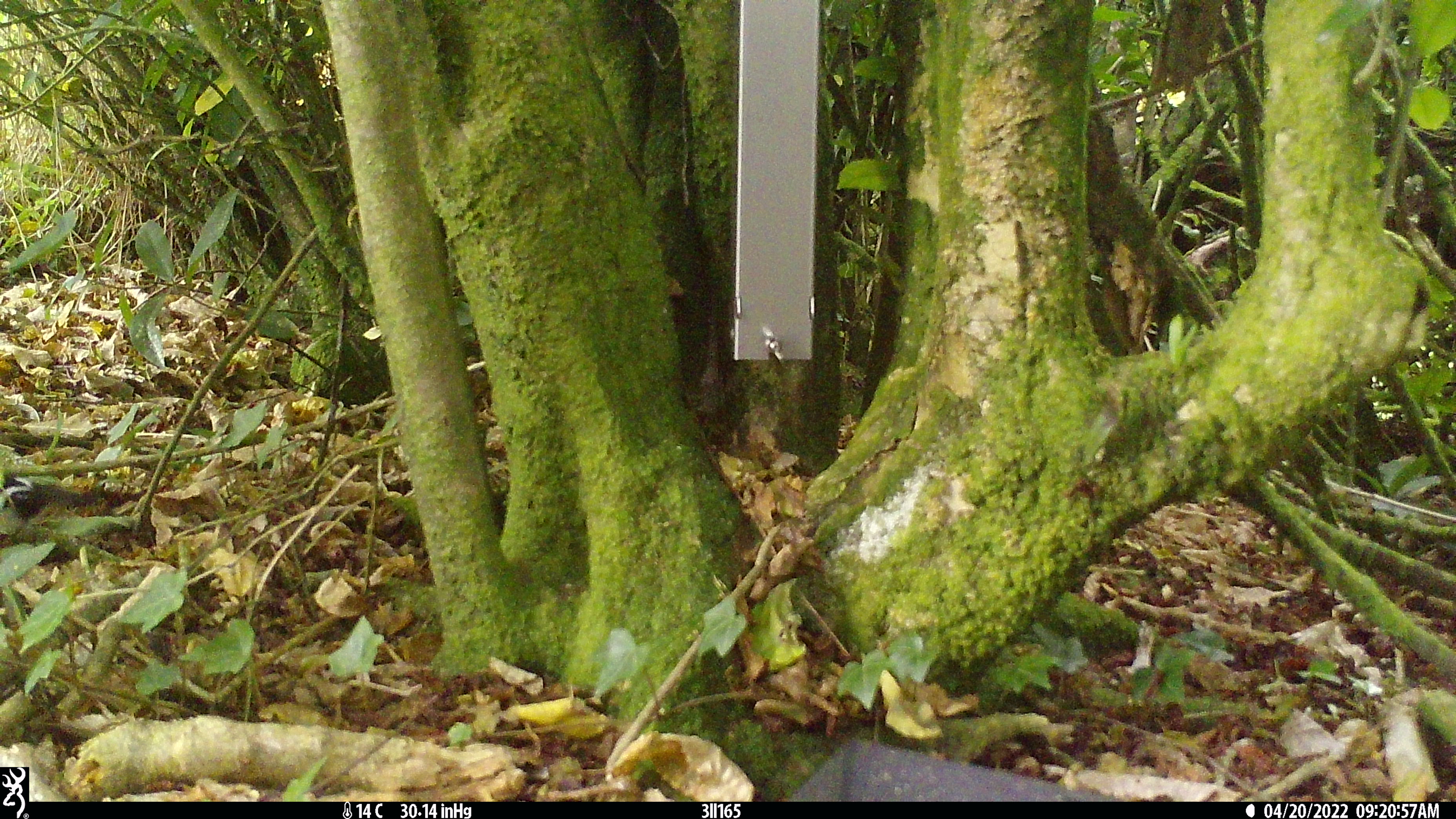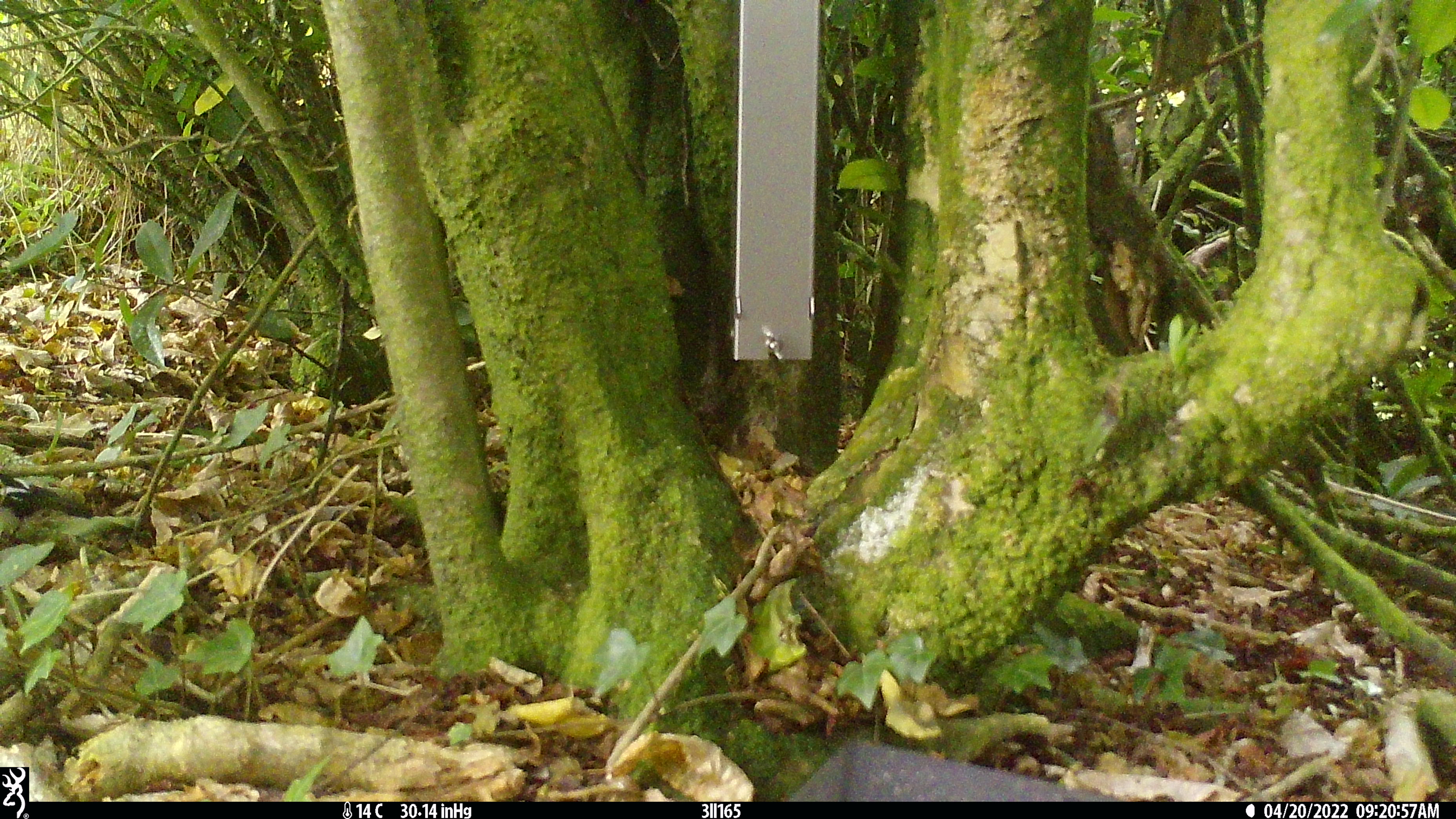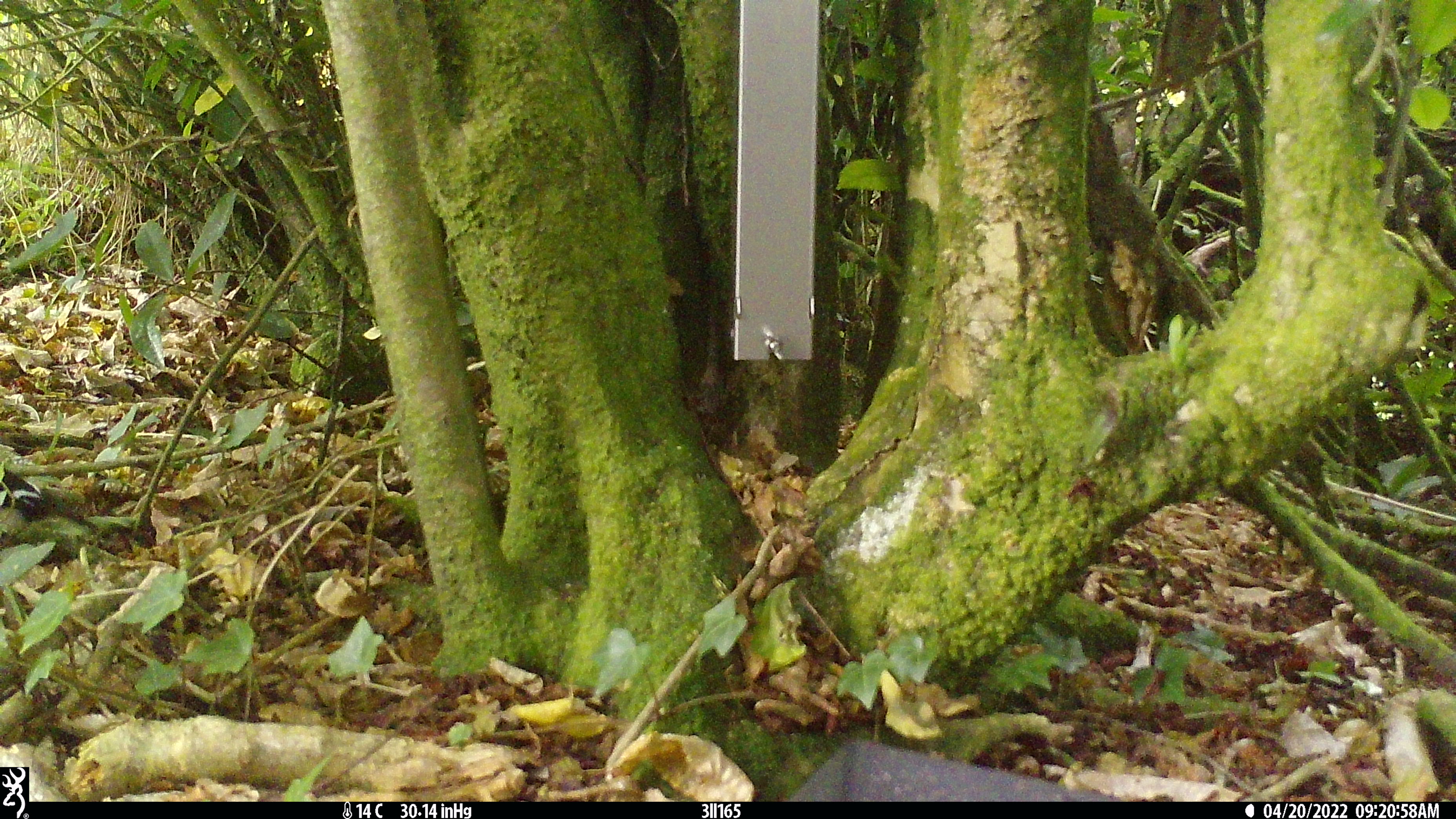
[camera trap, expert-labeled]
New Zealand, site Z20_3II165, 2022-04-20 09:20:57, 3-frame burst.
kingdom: Animalia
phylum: Chordata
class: Aves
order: Passeriformes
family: Petroicidae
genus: Petroica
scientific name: Petroica macrocephala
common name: tomtit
Tomtit (Petroica macrocephala).